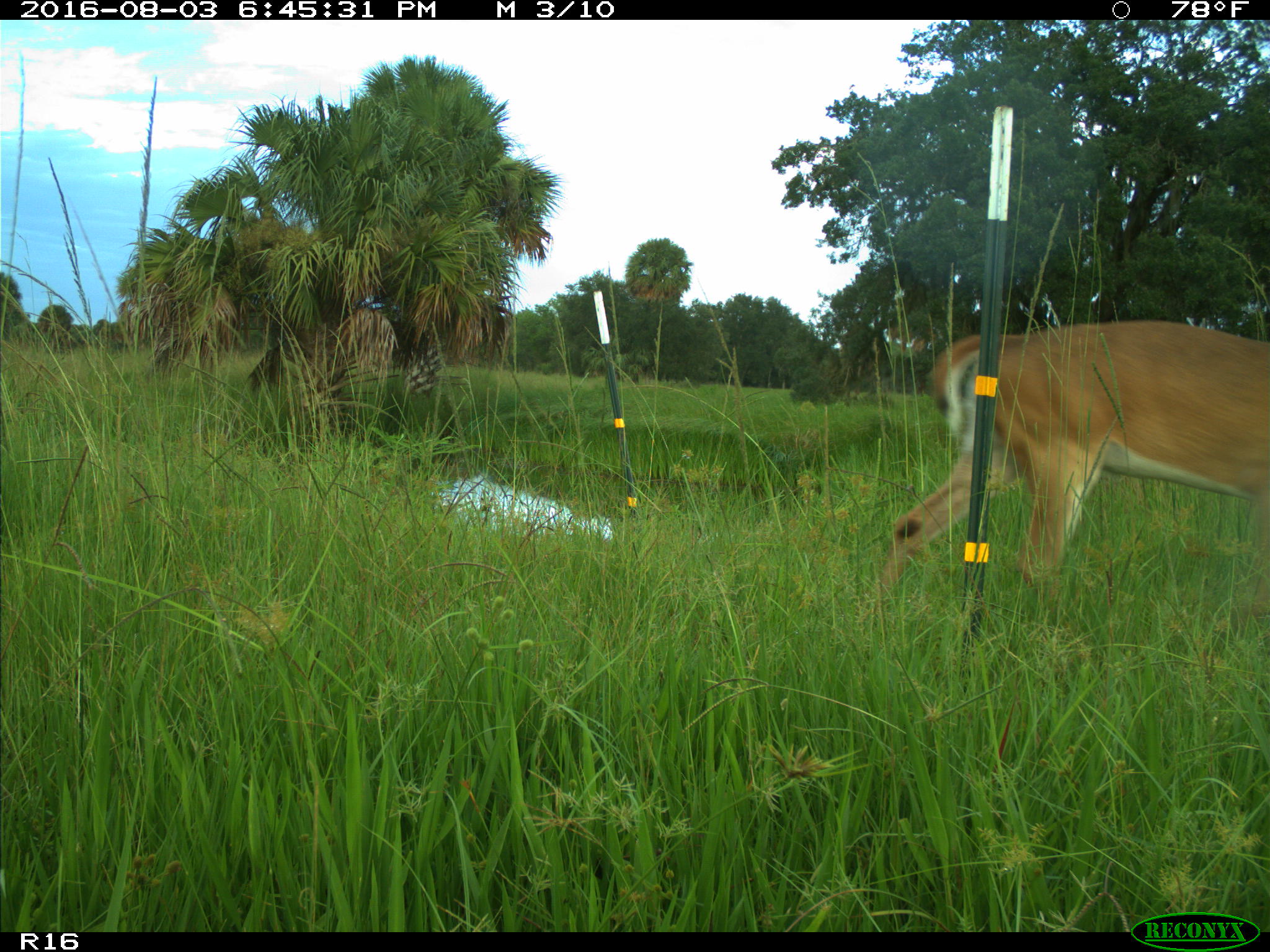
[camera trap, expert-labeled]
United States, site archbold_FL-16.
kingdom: Animalia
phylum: Chordata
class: Mammalia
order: Artiodactyla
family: Cervidae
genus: Odocoileus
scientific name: Odocoileus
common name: deer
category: unidentified deer